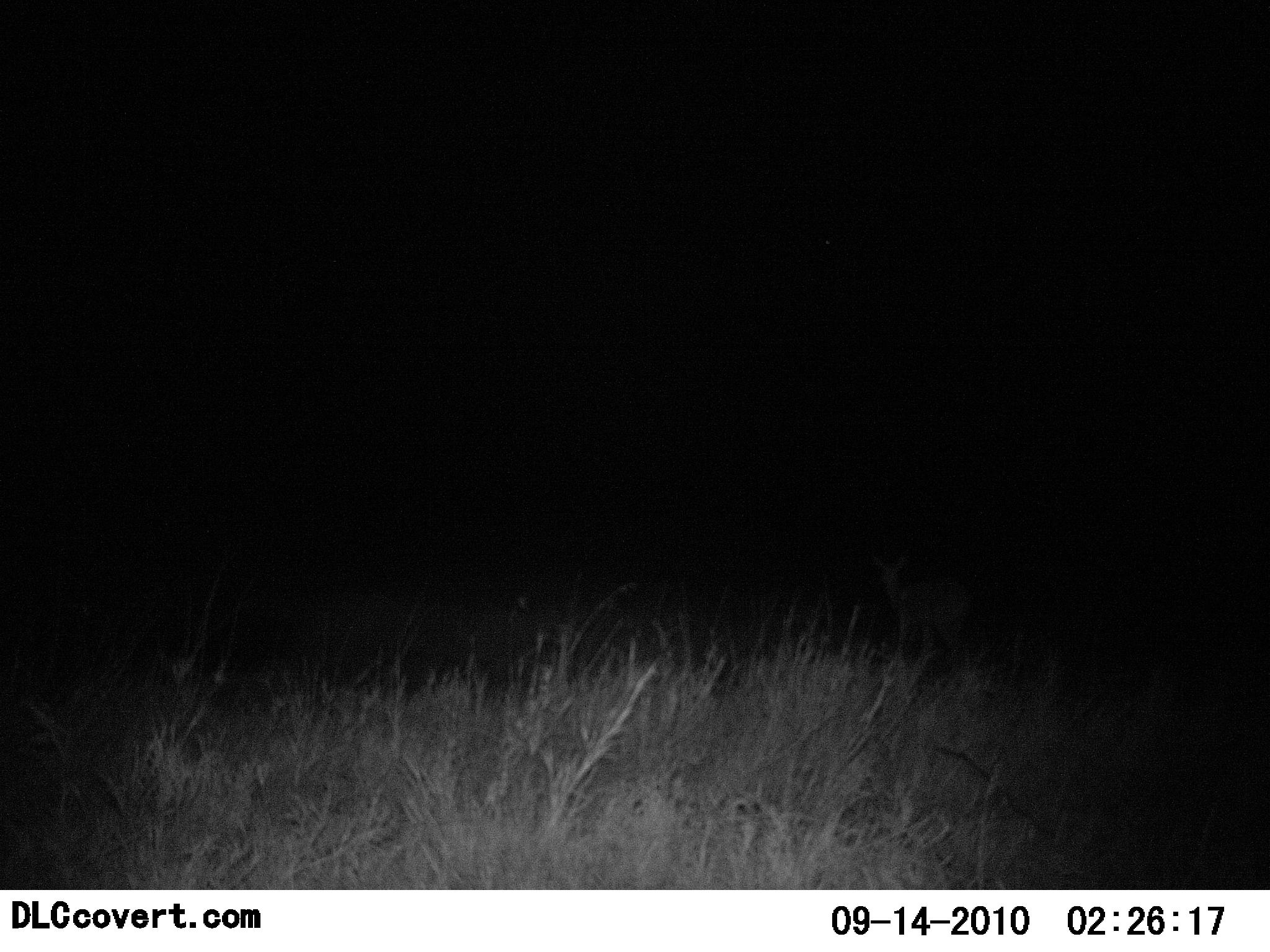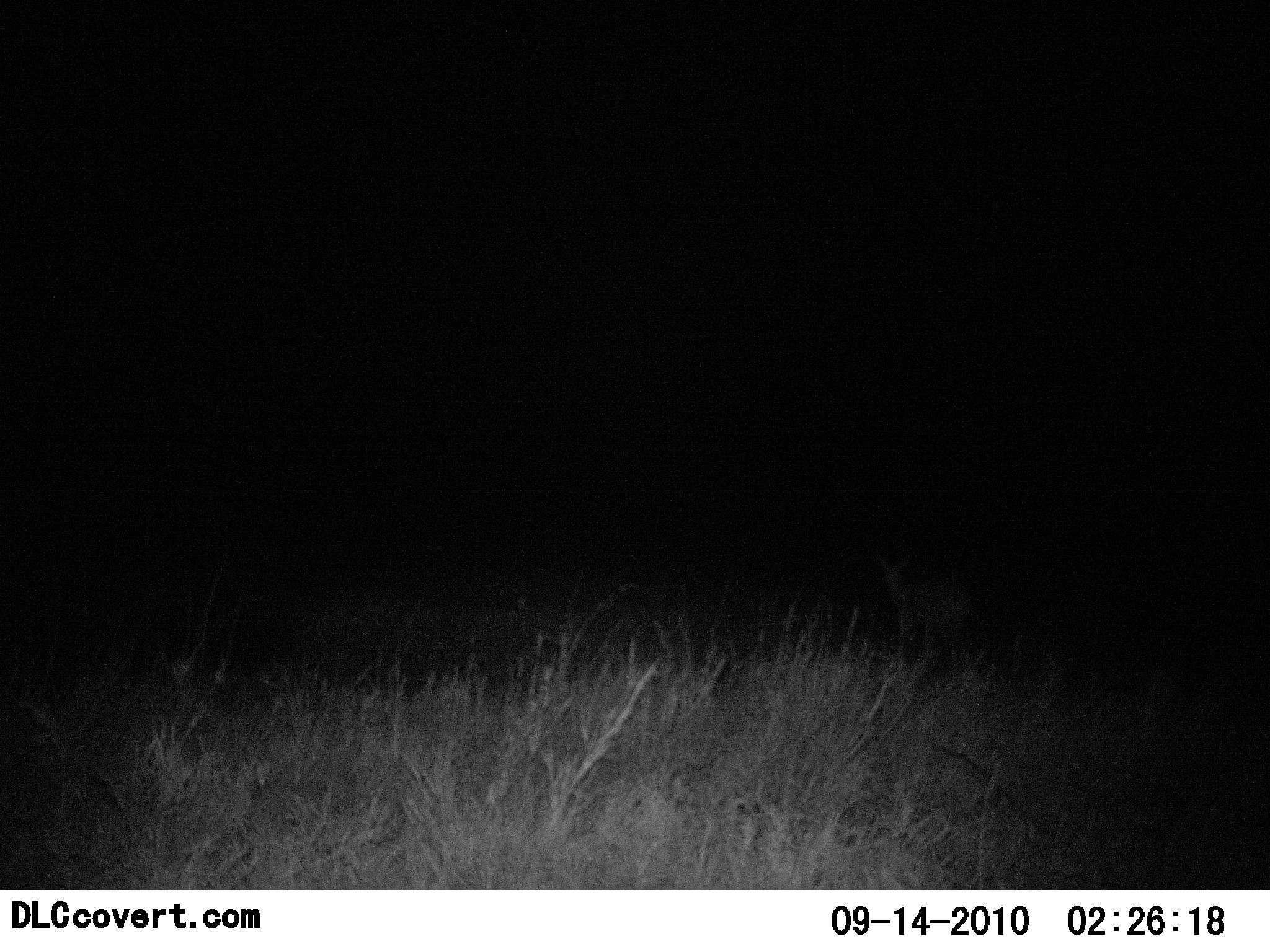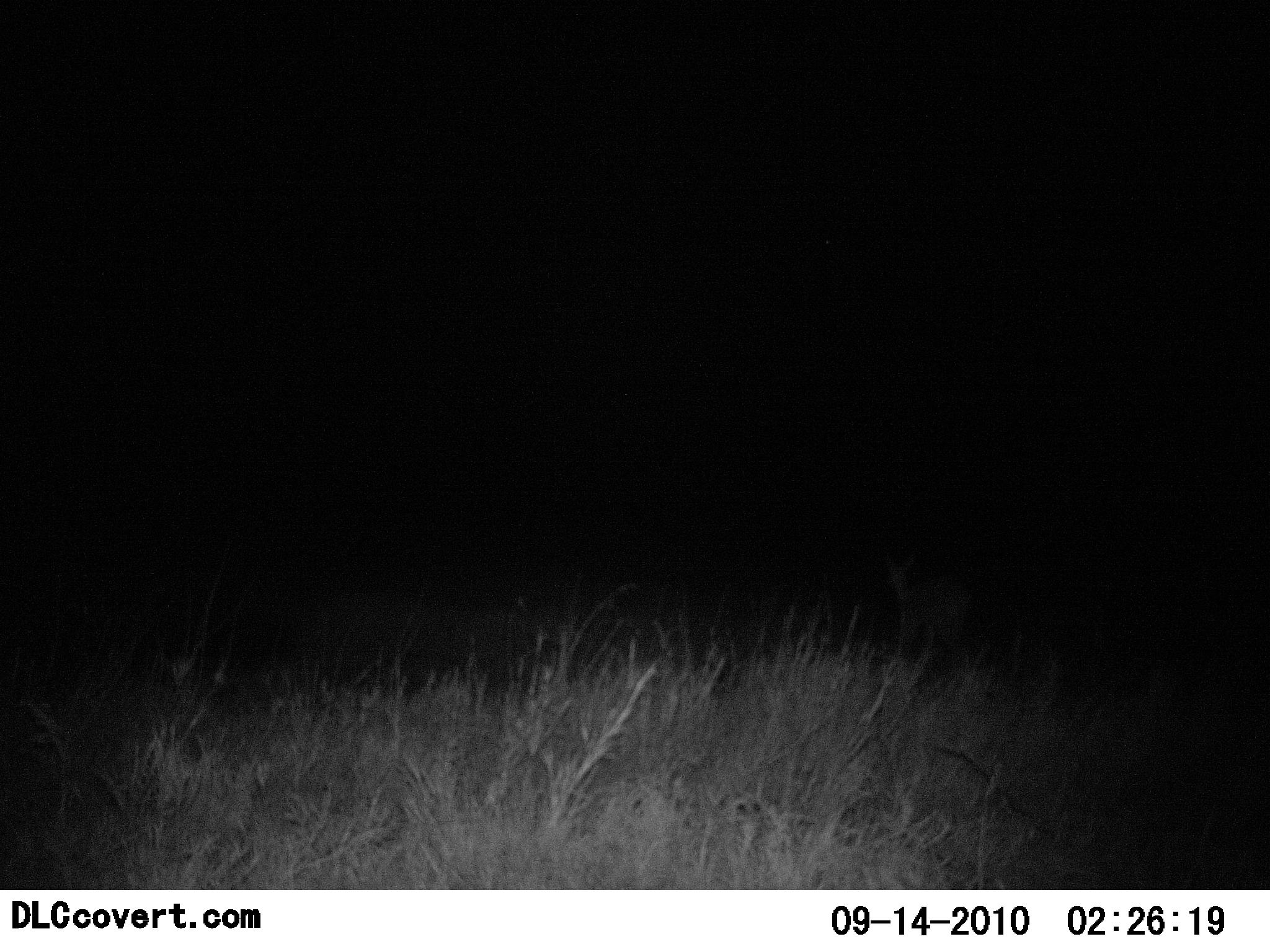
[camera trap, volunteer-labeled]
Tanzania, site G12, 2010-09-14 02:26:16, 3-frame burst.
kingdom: Animalia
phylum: Chordata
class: Mammalia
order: Artiodactyla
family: Bovidae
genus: Madoqua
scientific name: Madoqua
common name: dikdik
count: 1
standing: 83%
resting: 0%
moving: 17%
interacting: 0%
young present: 0%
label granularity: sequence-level